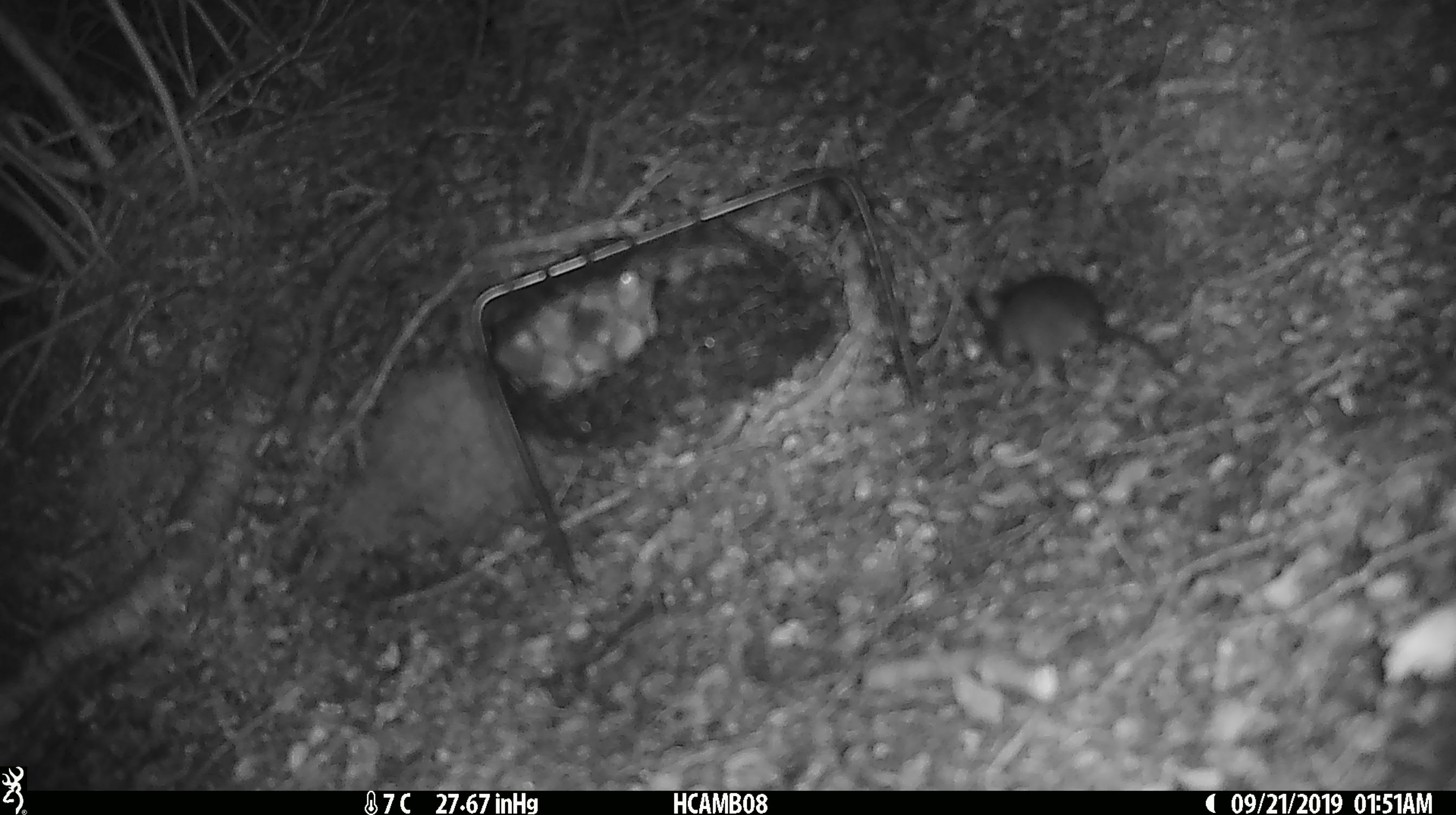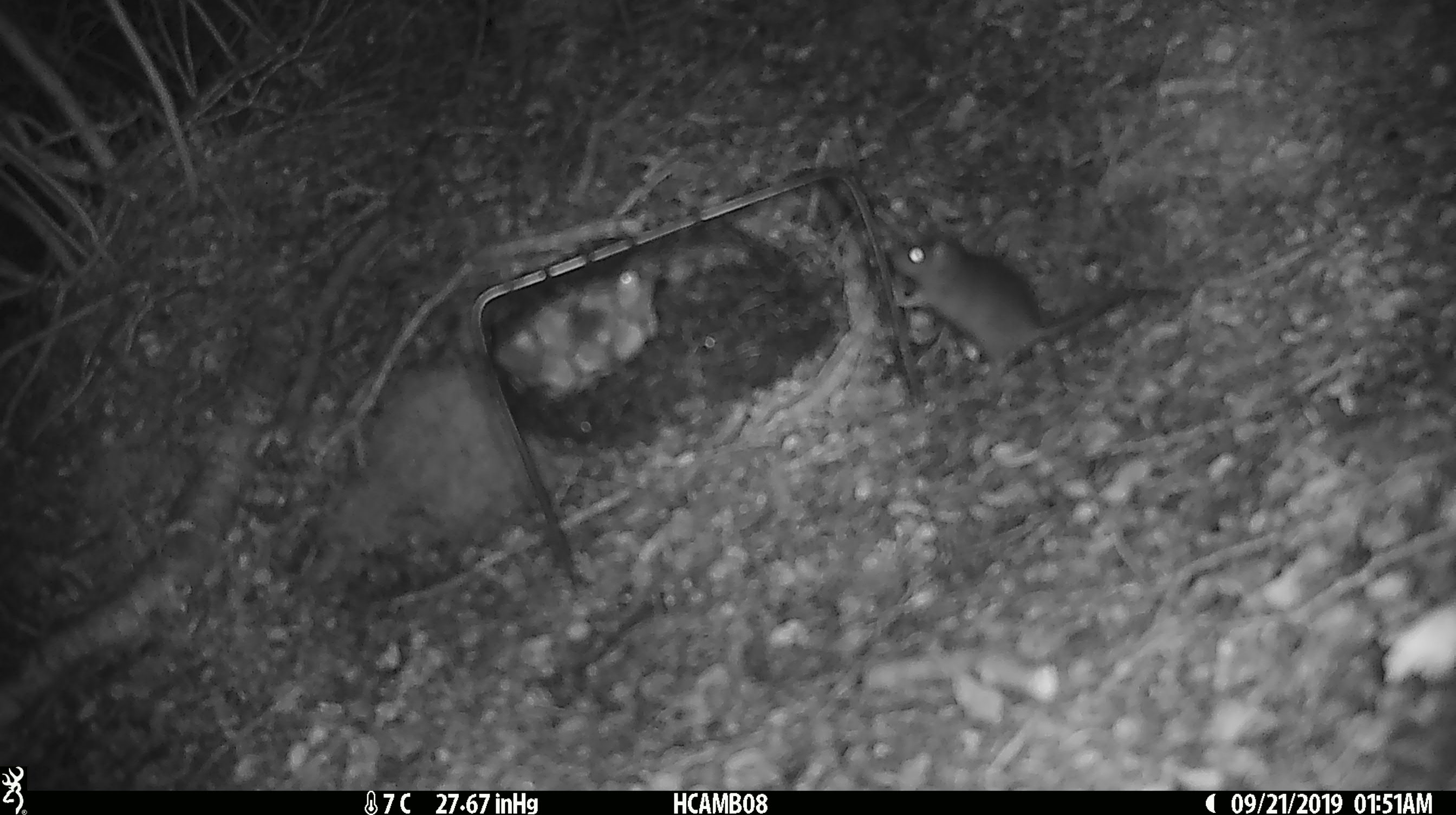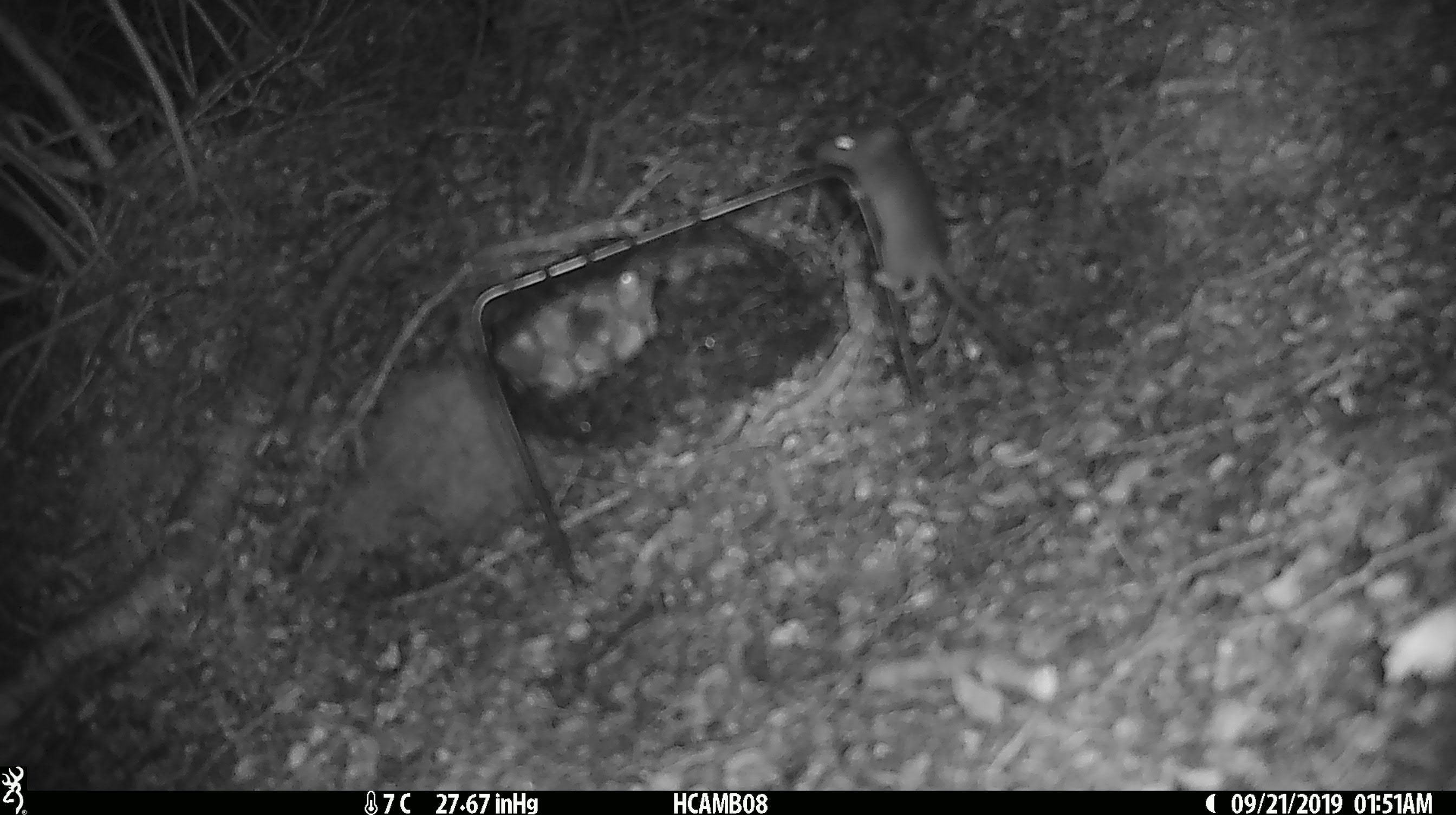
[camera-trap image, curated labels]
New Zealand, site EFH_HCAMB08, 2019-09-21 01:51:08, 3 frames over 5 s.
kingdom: Animalia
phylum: Chordata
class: Mammalia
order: Rodentia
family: Muridae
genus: Mus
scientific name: Mus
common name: mouse